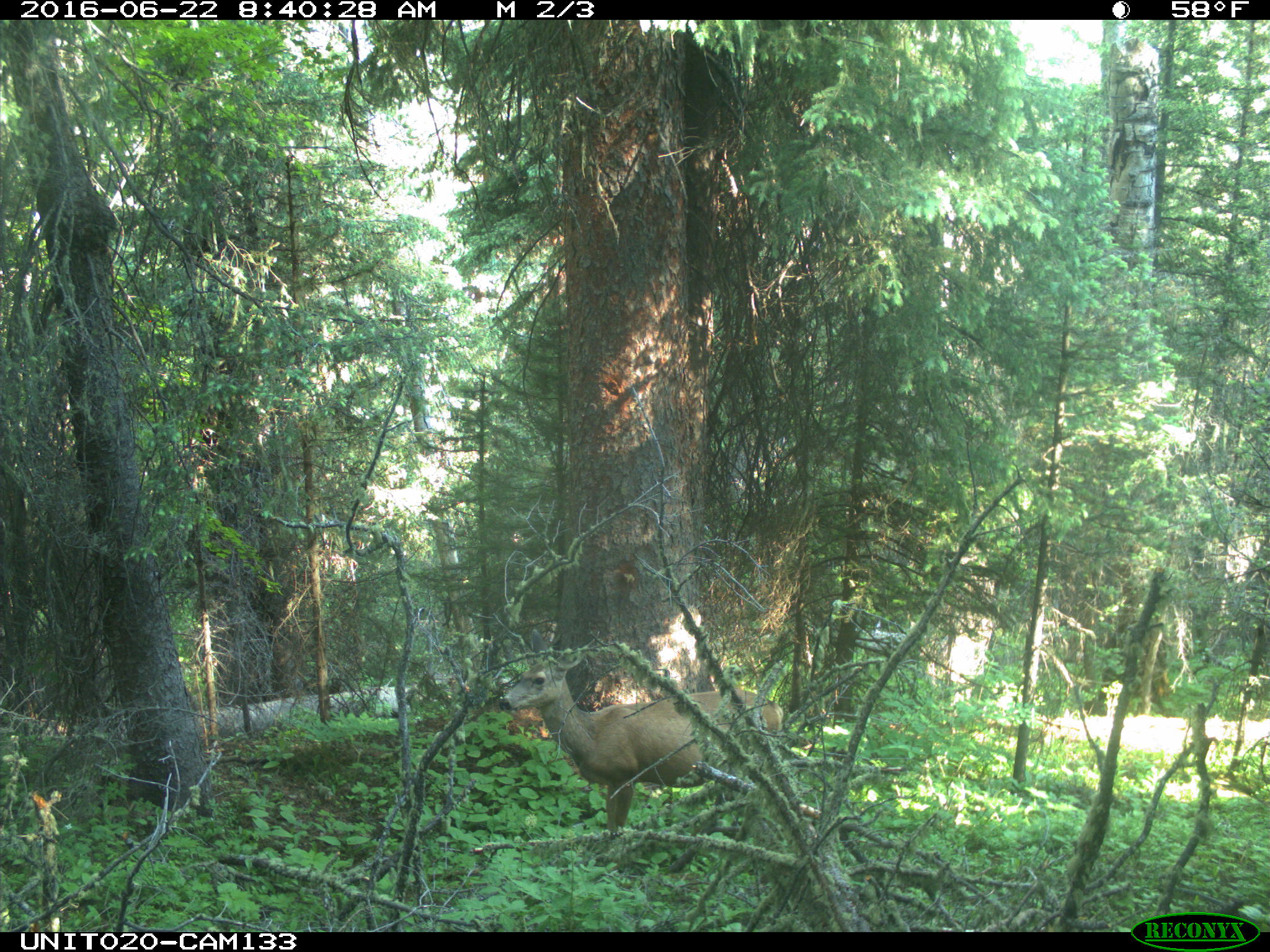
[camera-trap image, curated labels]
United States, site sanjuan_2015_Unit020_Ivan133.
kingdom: Animalia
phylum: Chordata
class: Mammalia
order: Artiodactyla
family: Cervidae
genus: Odocoileus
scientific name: Odocoileus hemionus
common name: mule deer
Odocoileus hemionus (mule deer).